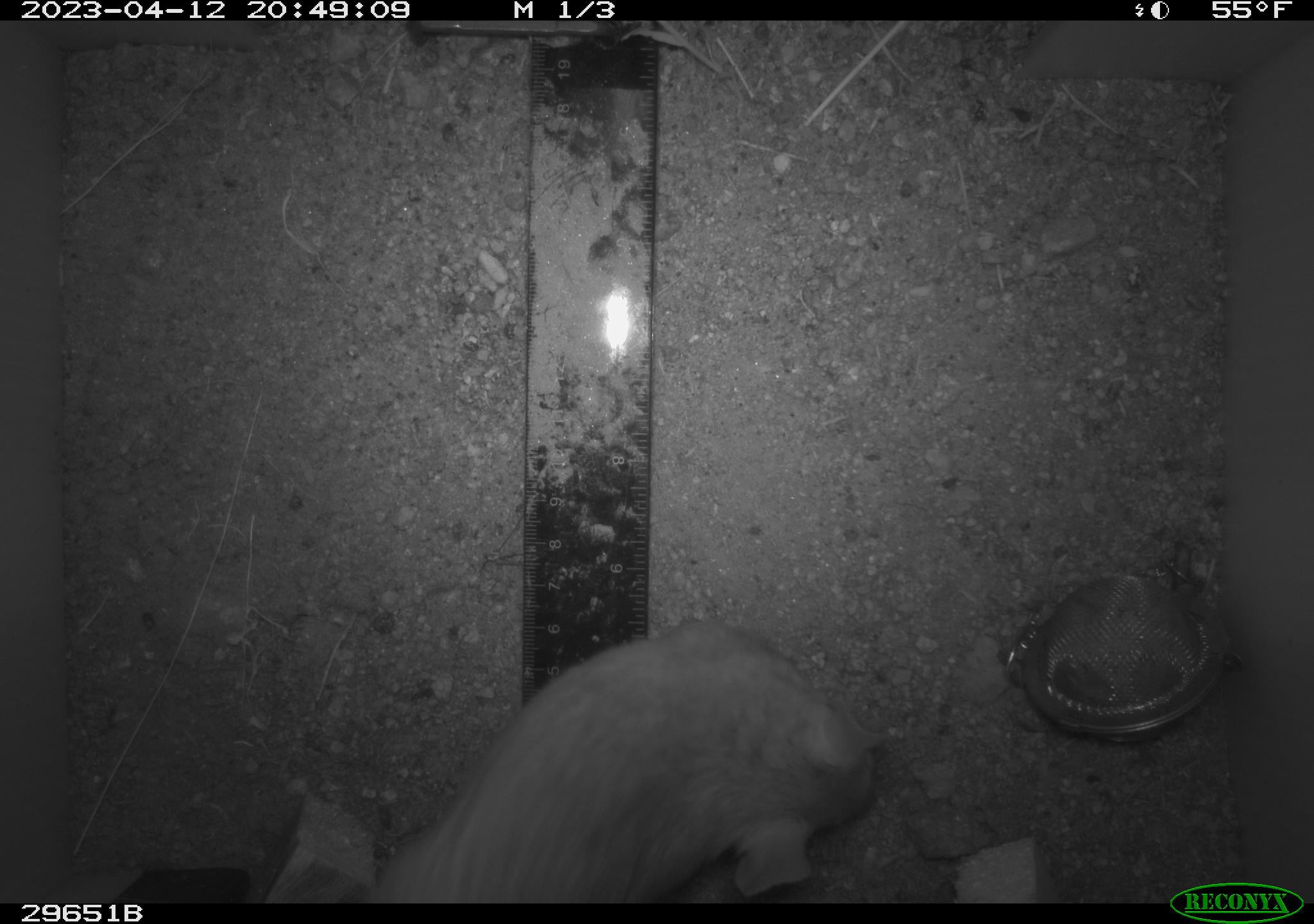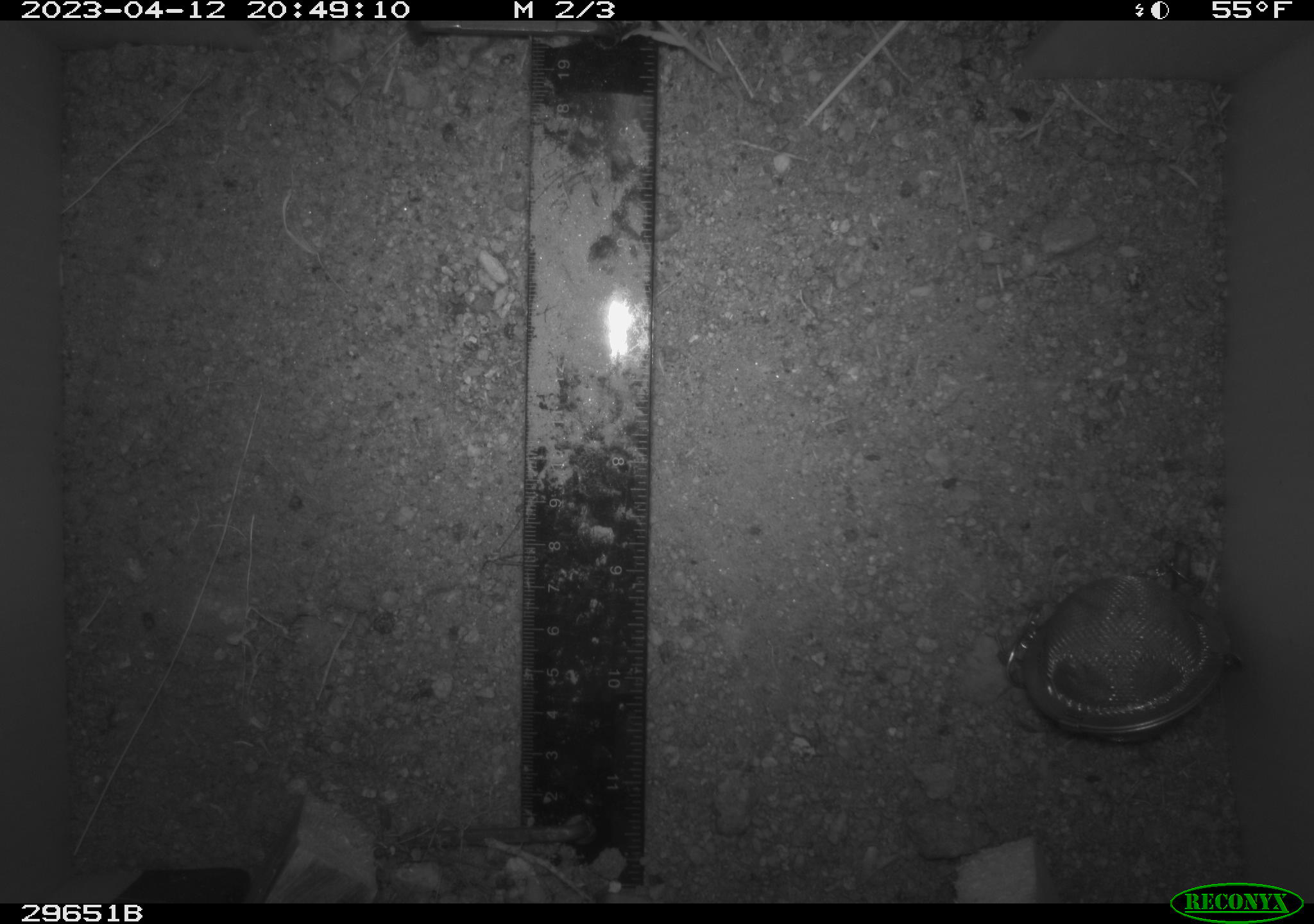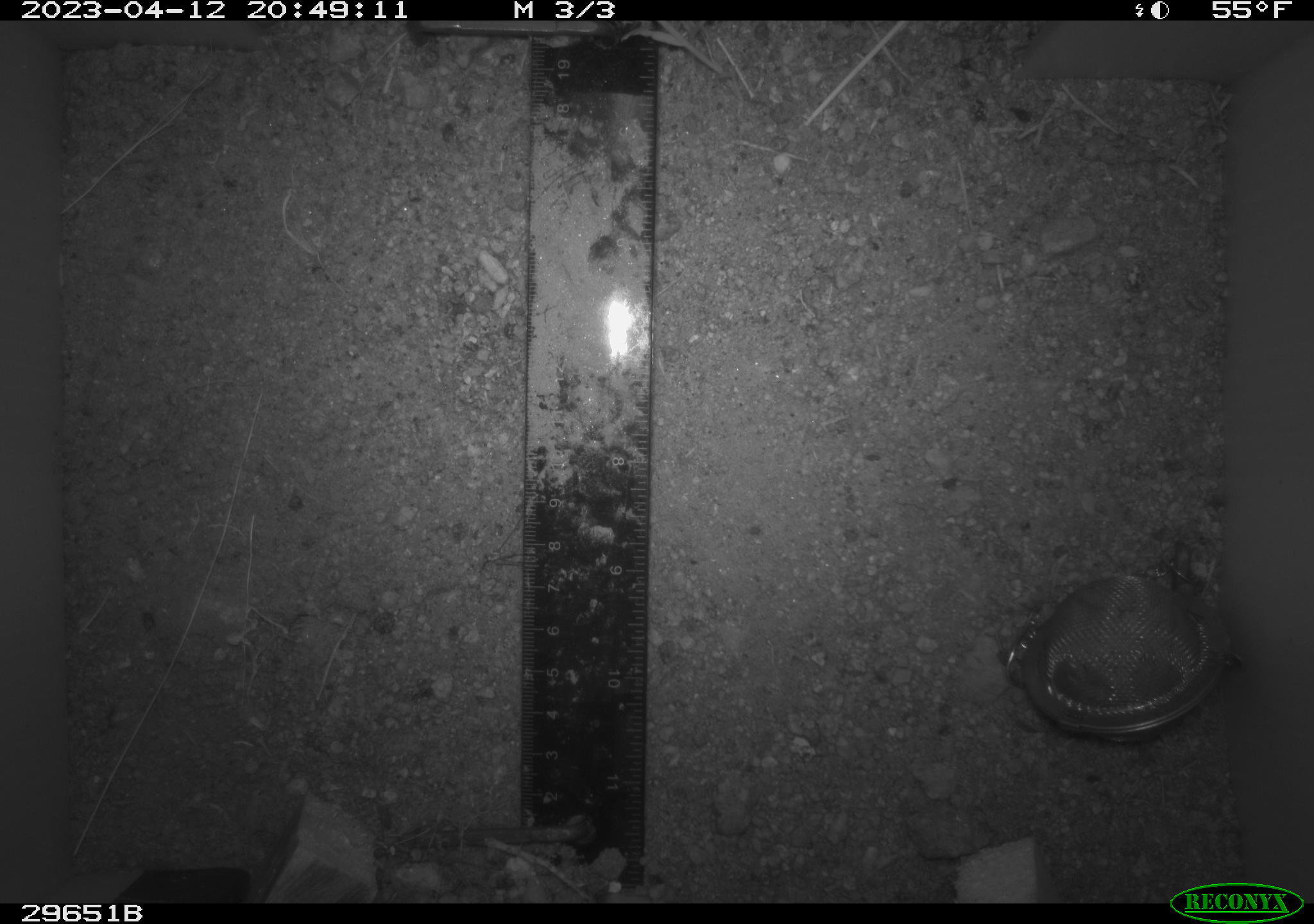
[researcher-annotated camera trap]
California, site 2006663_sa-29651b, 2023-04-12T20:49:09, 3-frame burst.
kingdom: Animalia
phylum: Chordata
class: Mammalia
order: Rodentia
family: Cricetidae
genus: Neotoma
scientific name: Neotoma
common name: pack rat or woodrat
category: neotoma species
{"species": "neotoma species (pack rat or woodrat) (Neotoma)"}